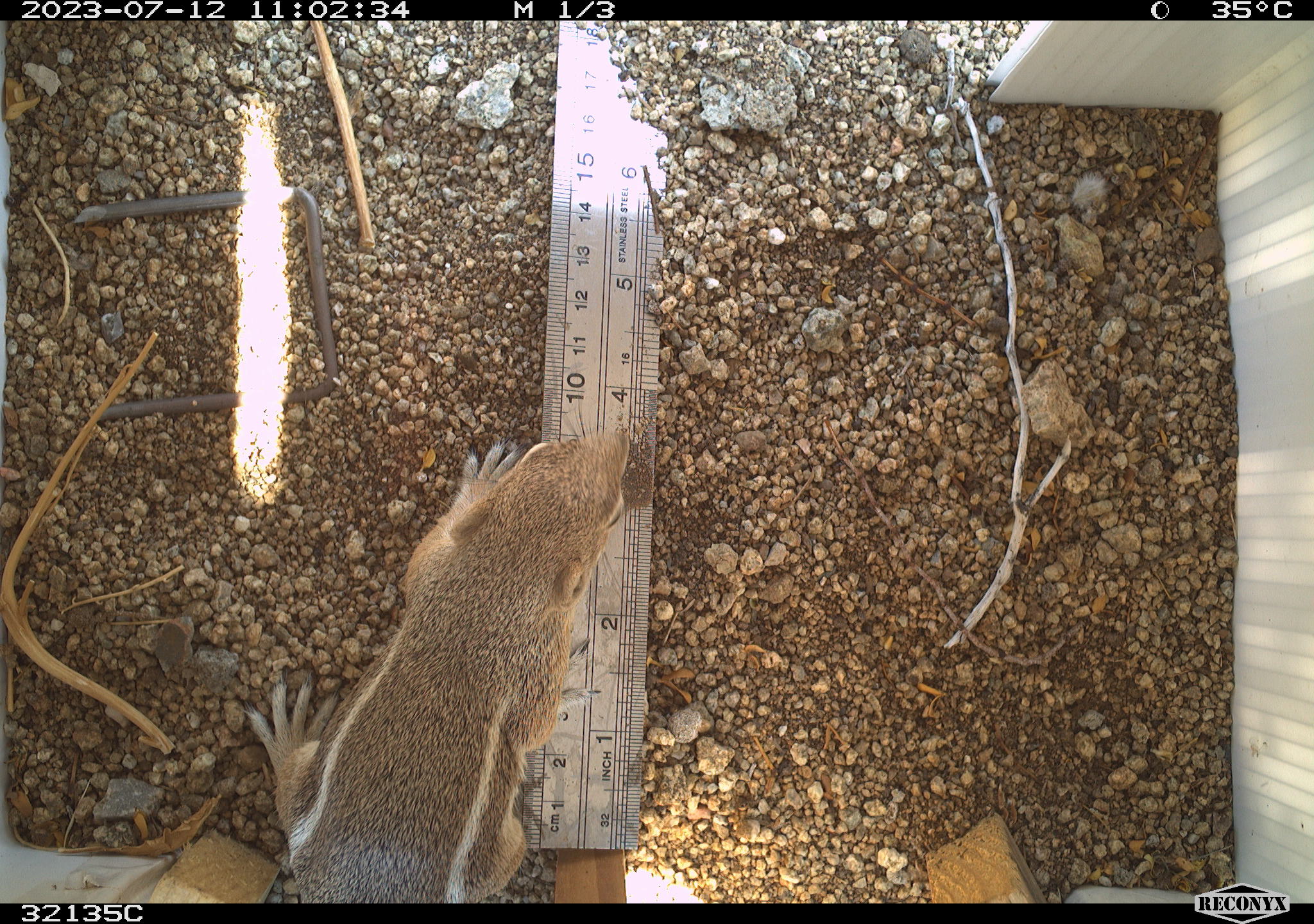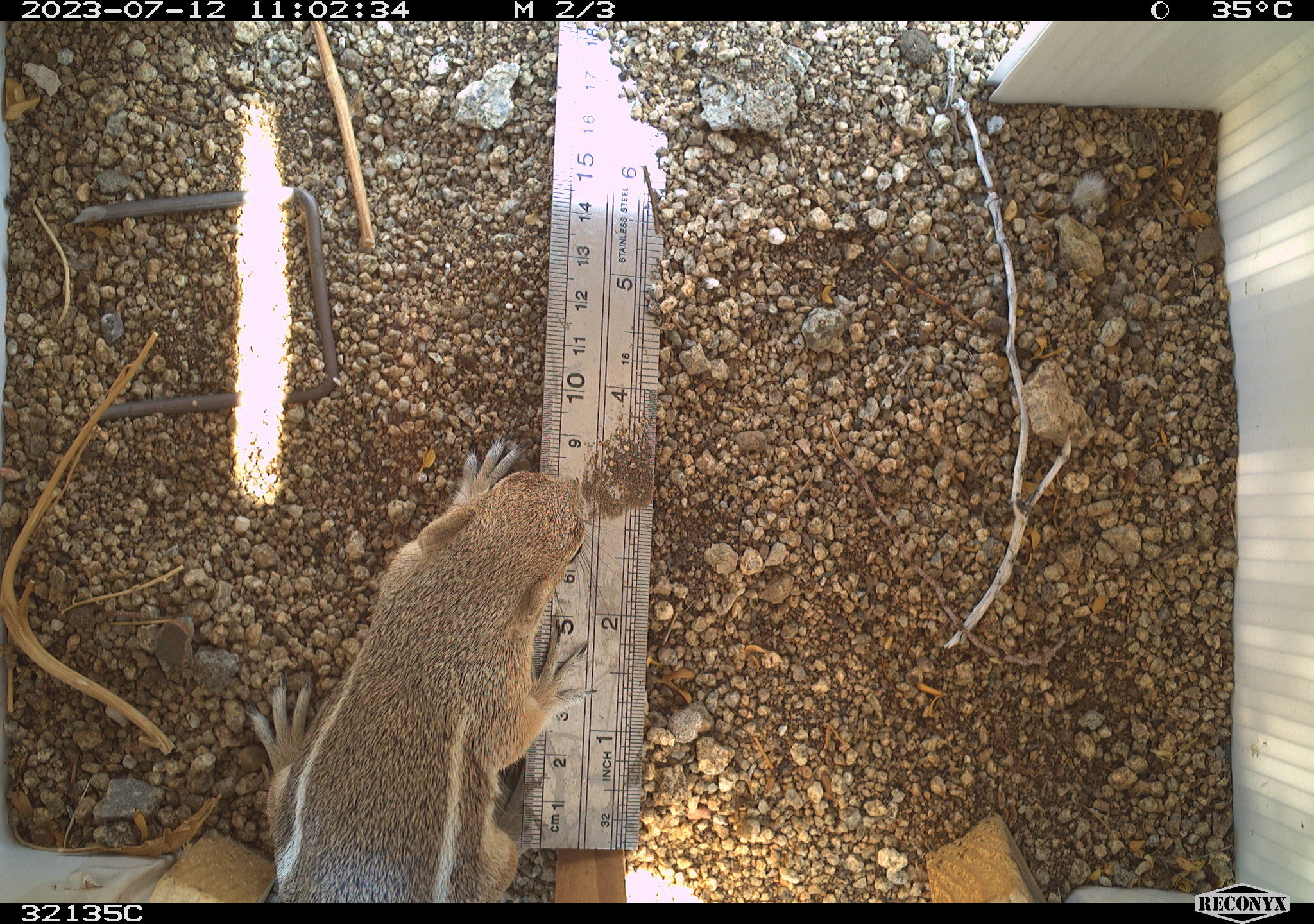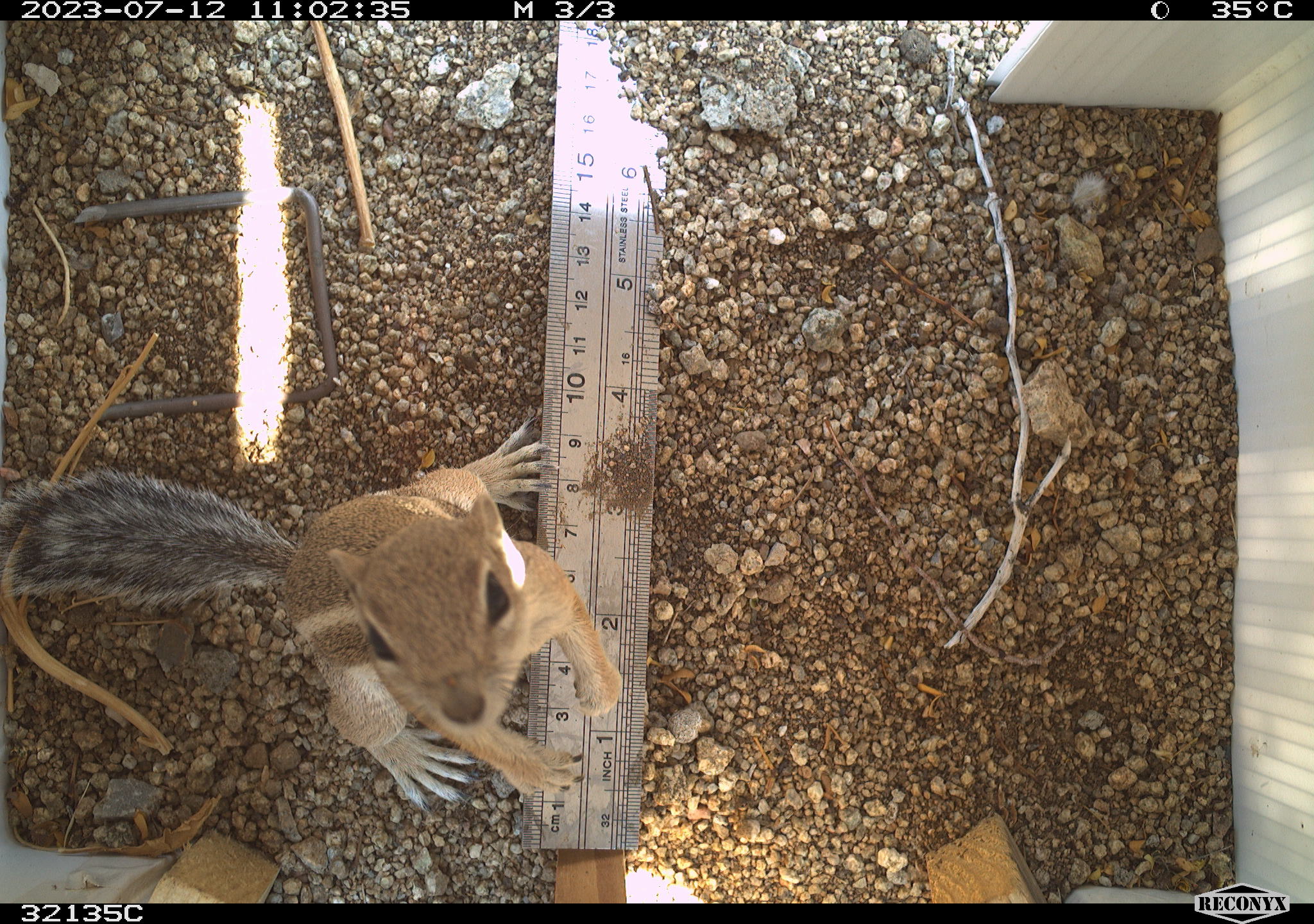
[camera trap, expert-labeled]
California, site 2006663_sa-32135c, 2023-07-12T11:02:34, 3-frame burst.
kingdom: Animalia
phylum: Chordata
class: Mammalia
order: Rodentia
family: Sciuridae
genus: Ammospermophilus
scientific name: Ammospermophilus leucurus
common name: white-tailed antelope squirrel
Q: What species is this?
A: White-tailed antelope squirrel (Ammospermophilus leucurus).